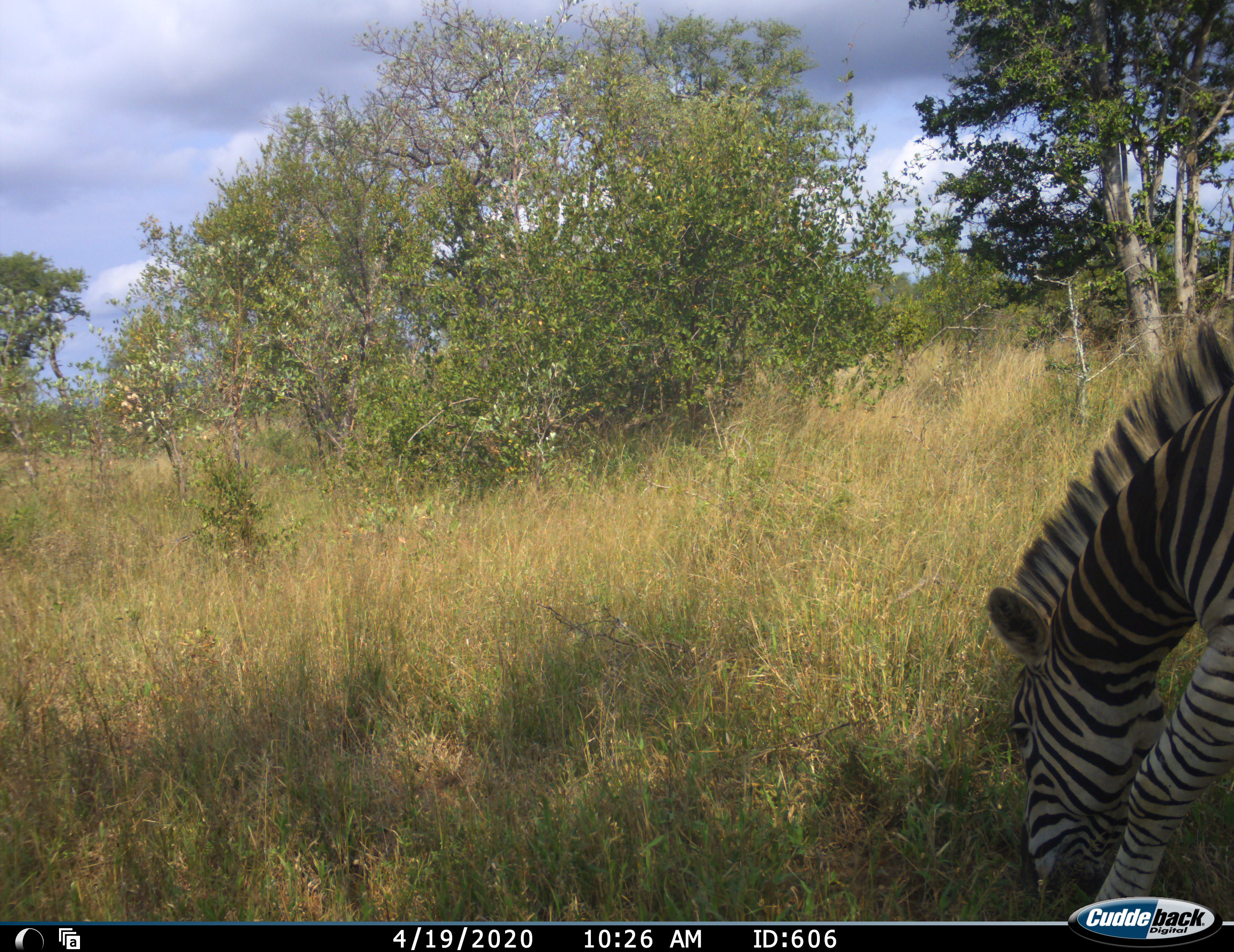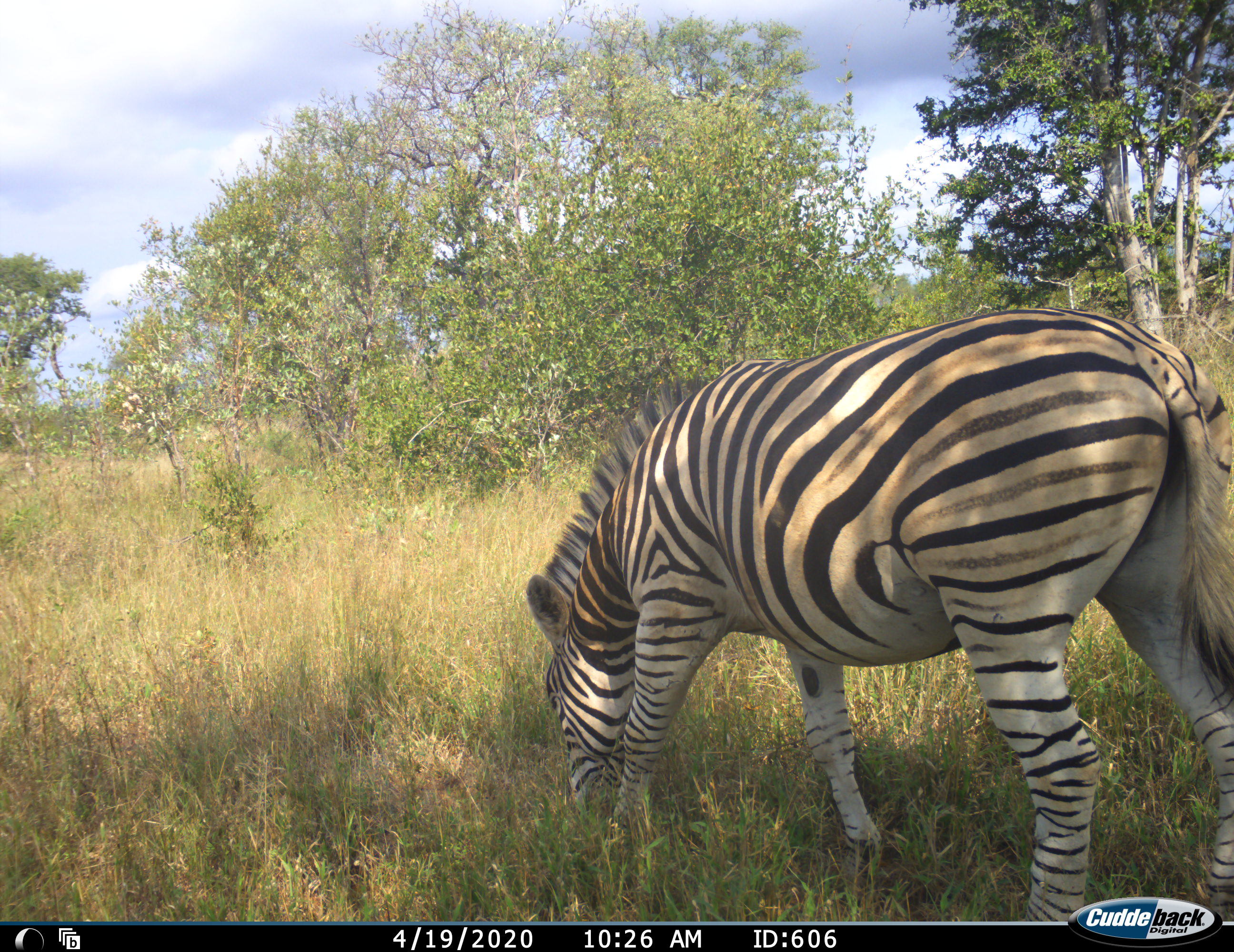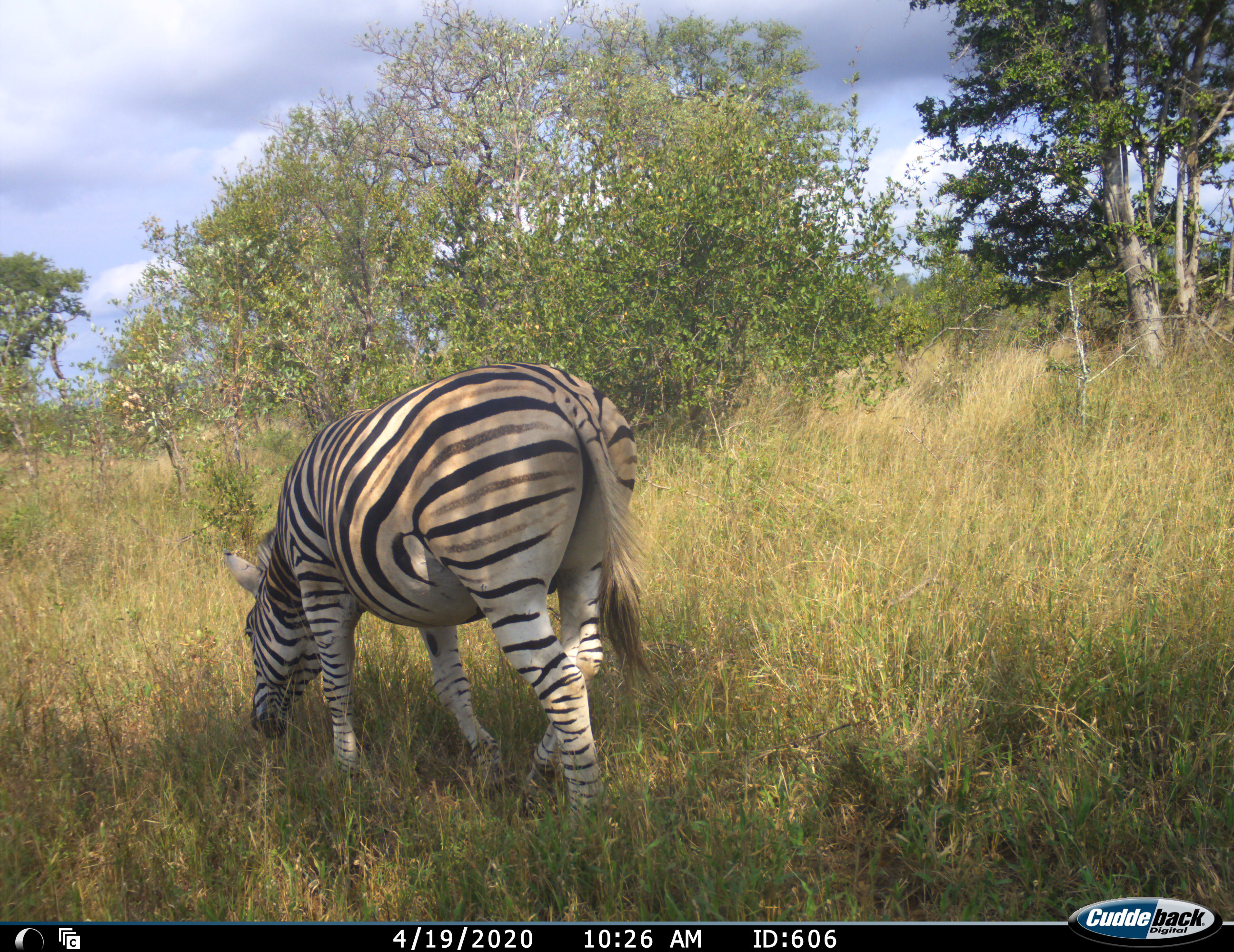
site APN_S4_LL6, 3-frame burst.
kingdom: Animalia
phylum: Chordata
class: Mammalia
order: Perissodactyla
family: Equidae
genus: Equus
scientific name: Equus quagga burchellii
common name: burchell's zebra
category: zebraburchells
Zebraburchells (burchell's zebra) (Equus quagga burchellii), count 1. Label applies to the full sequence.